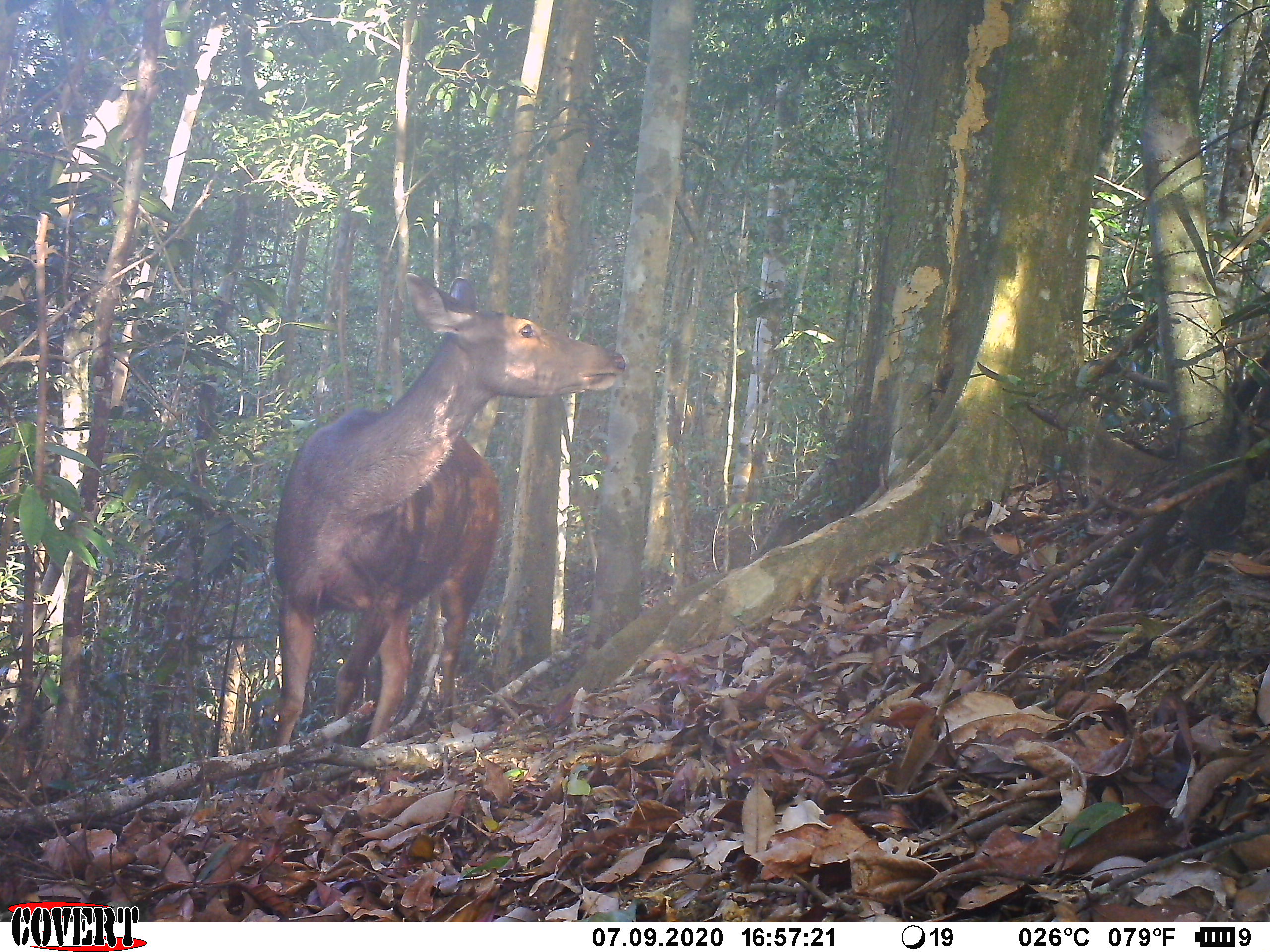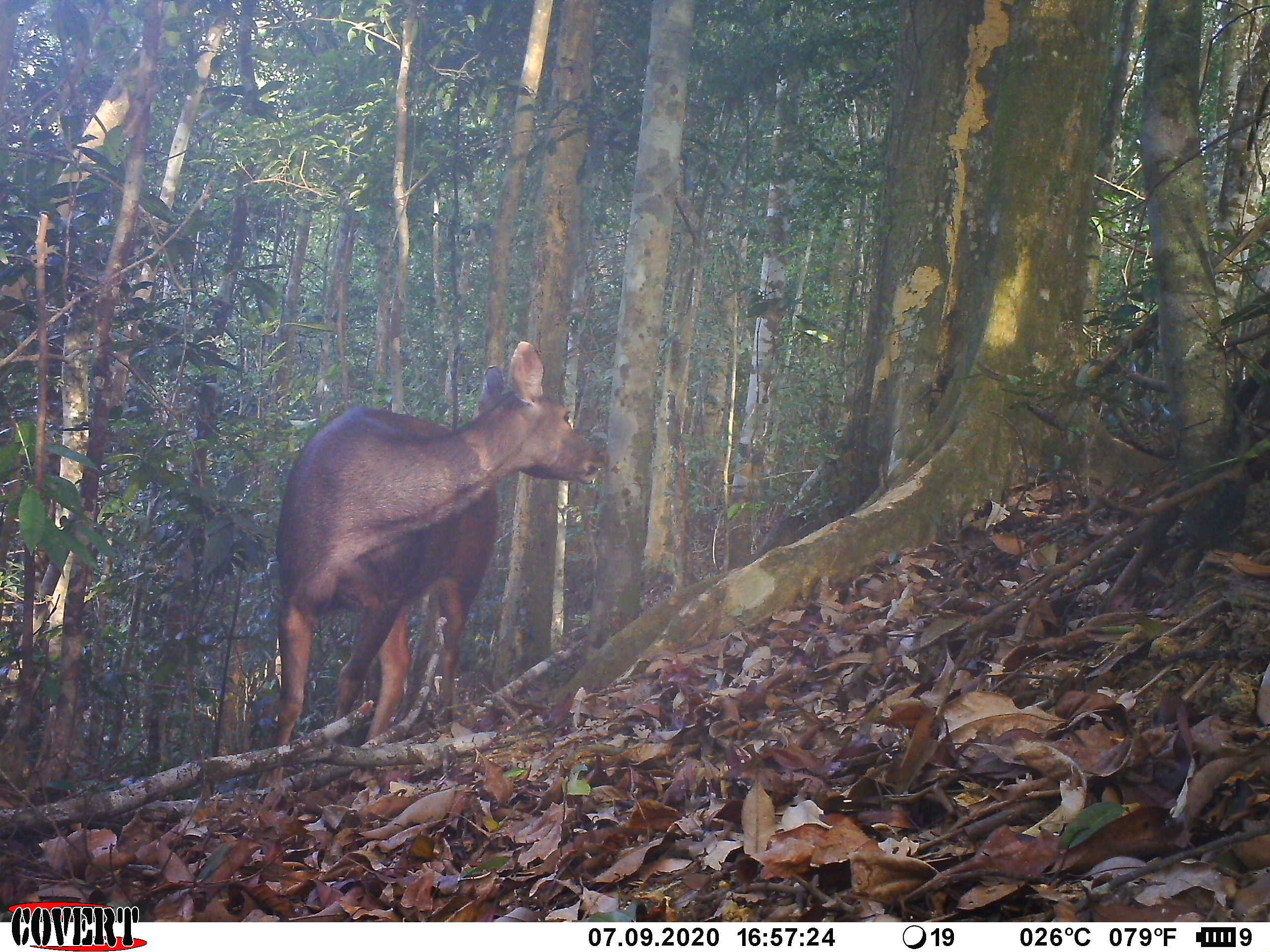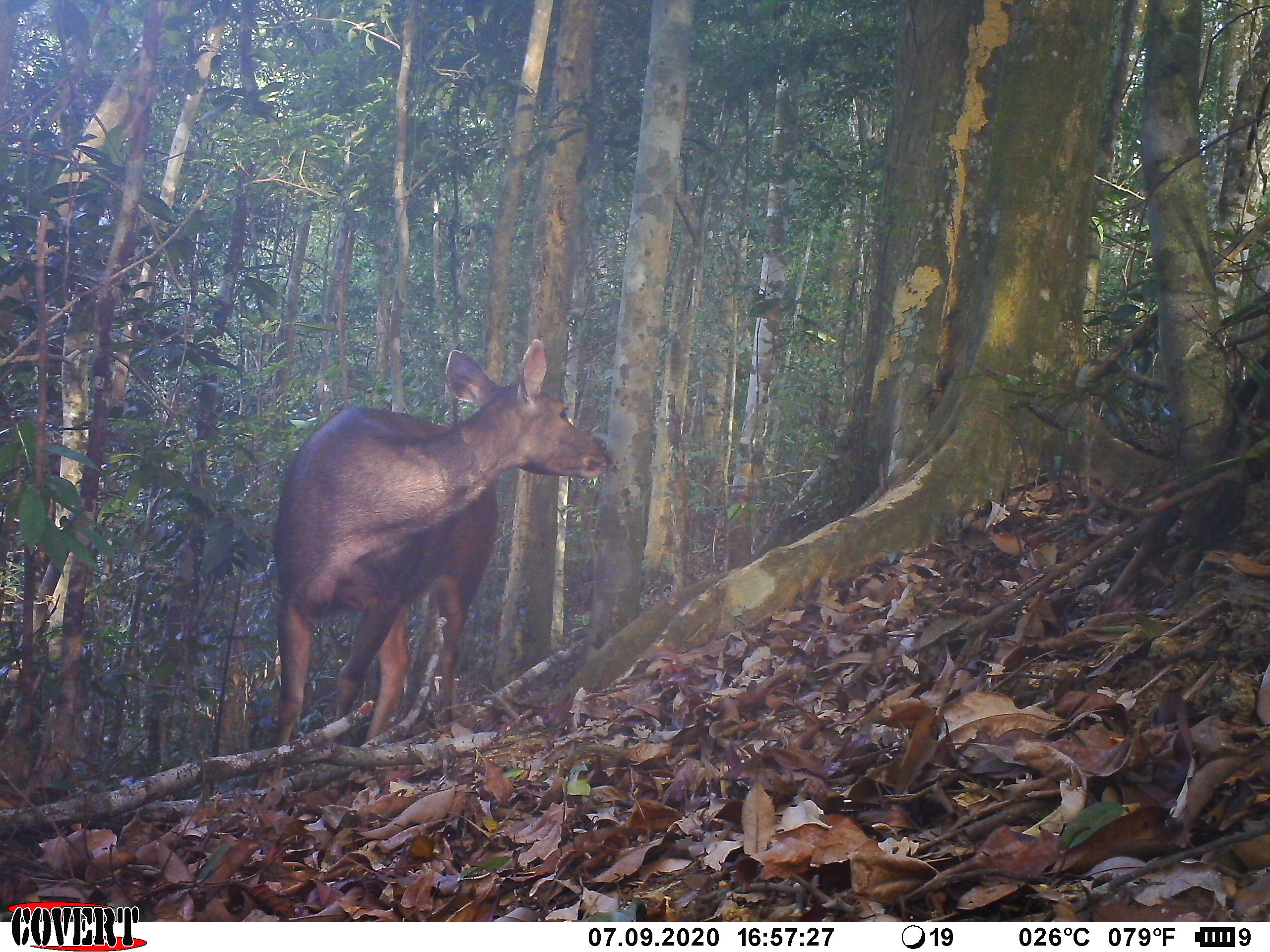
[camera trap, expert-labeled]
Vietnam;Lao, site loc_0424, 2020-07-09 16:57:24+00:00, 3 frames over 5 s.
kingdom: Animalia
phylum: Chordata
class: Mammalia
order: Artiodactyla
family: Cervidae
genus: Rusa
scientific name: Rusa unicolor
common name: sambar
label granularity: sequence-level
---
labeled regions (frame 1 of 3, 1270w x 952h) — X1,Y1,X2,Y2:
sambar: 254,272,626,803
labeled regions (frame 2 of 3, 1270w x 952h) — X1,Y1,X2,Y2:
sambar: 255,341,608,804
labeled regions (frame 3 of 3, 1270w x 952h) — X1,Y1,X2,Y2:
sambar: 256,339,609,790